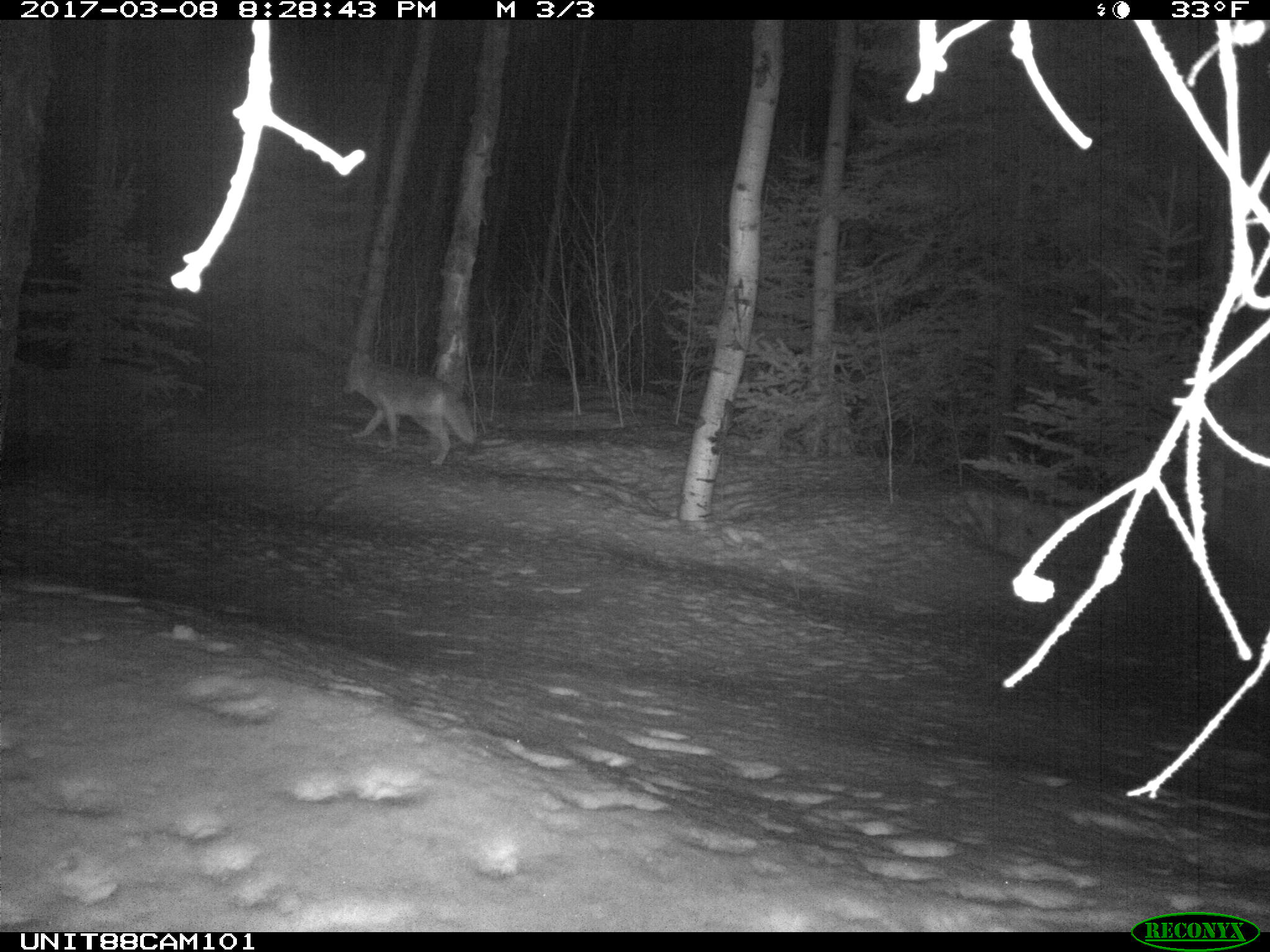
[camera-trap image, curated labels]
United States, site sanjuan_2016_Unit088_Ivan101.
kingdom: Animalia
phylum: Chordata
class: Mammalia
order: Carnivora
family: Canidae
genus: Canis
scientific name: Canis latrans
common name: coyote